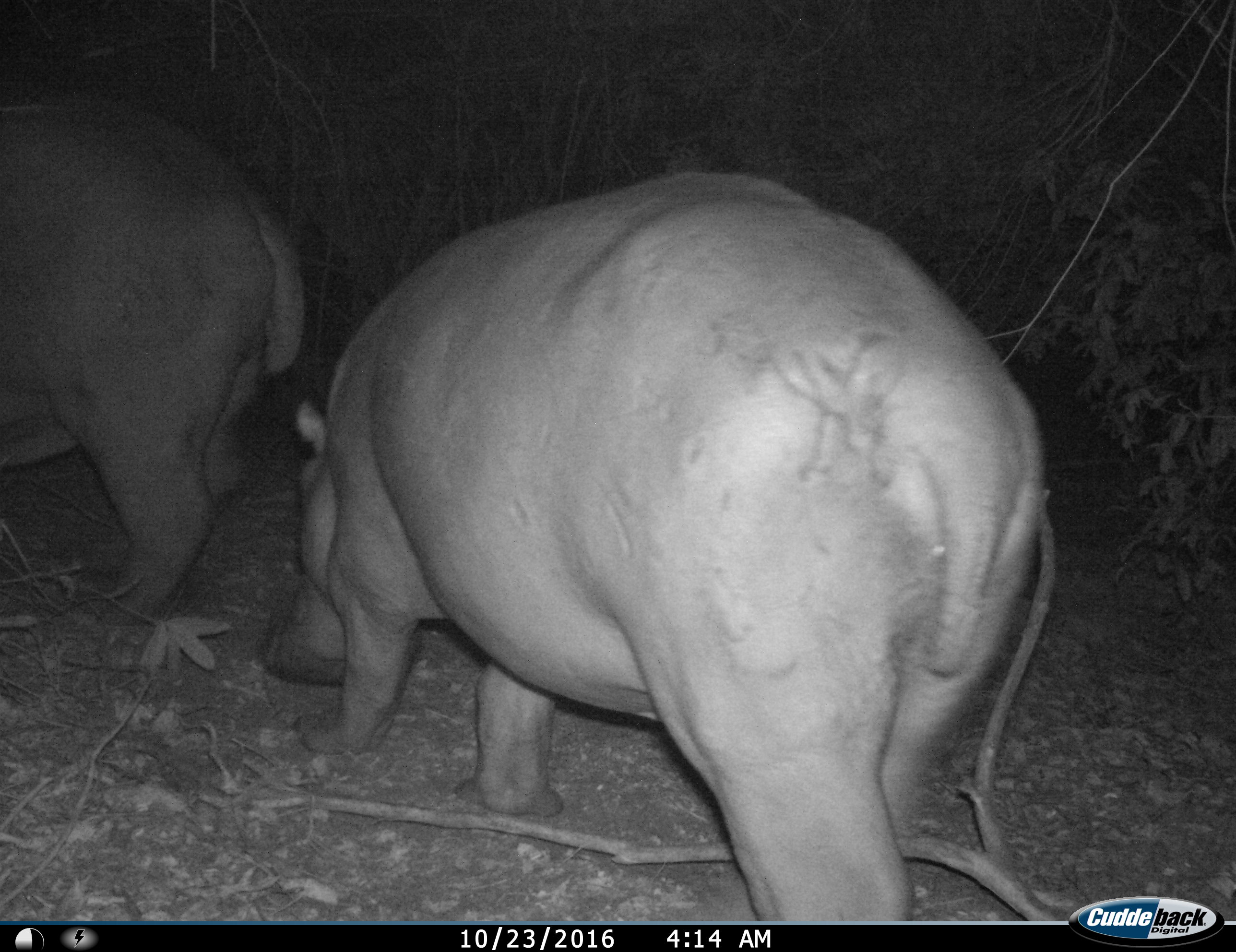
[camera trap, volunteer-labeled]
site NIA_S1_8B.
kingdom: Animalia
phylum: Chordata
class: Mammalia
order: Artiodactyla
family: Hippopotamidae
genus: Hippopotamus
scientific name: Hippopotamus amphibius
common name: hippopotamus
Hippopotamus (Hippopotamus amphibius), count 2. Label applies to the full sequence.